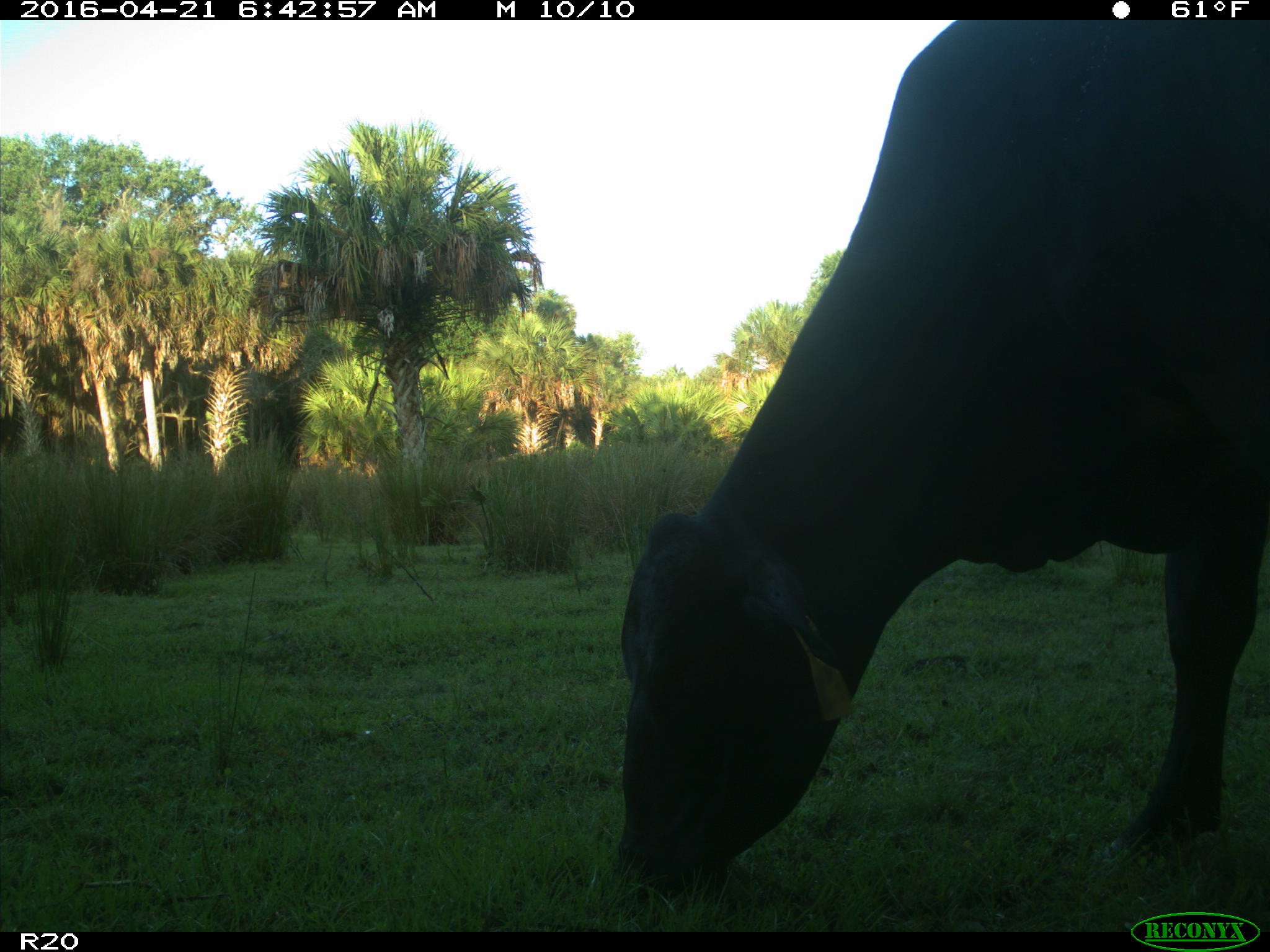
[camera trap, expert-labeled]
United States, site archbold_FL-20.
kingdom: Animalia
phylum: Chordata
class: Mammalia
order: Artiodactyla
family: Bovidae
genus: Bos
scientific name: Bos taurus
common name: domestic cow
Bos taurus (domestic cow).